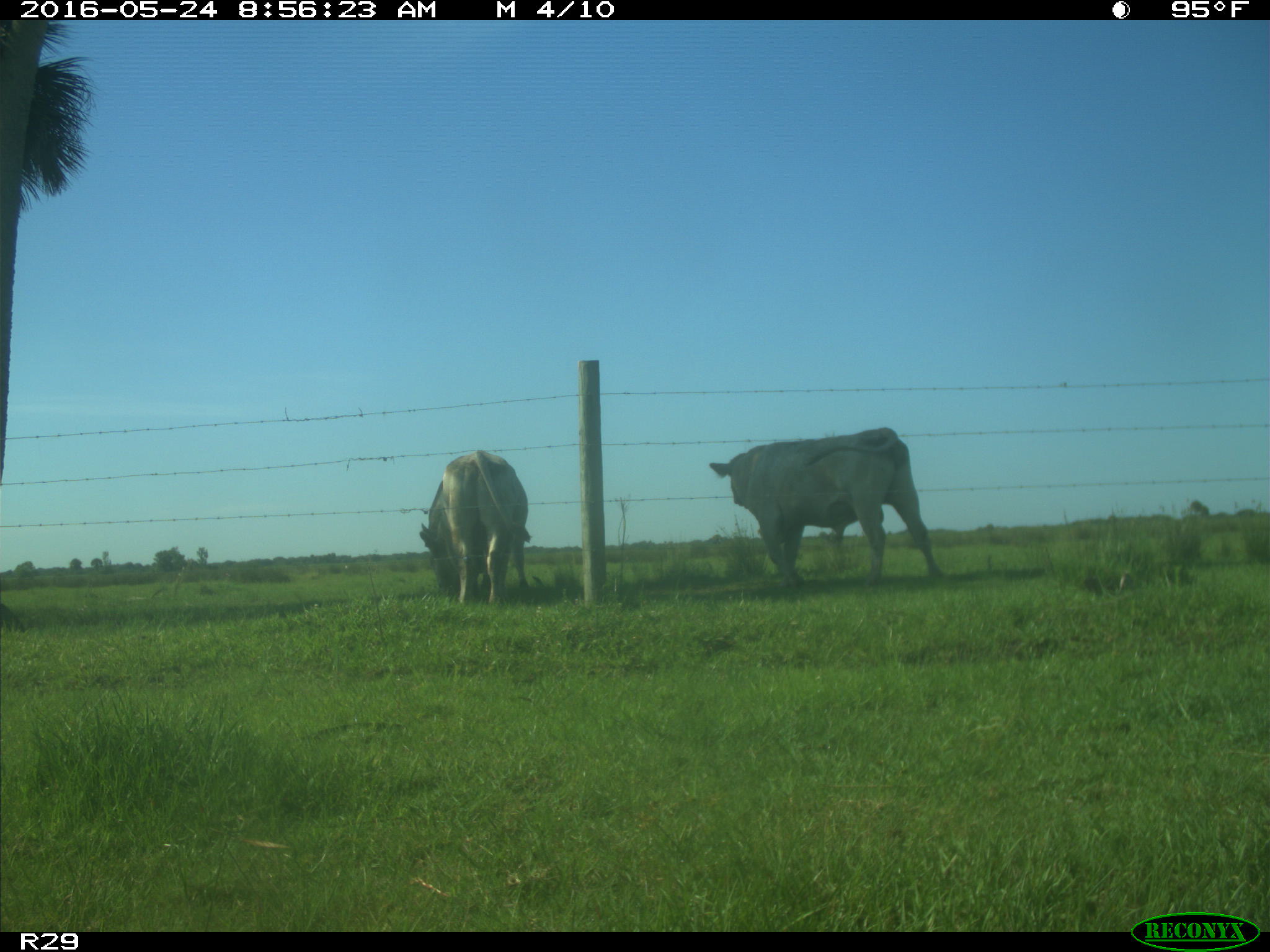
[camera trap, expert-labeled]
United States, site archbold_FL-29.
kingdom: Animalia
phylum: Chordata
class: Mammalia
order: Artiodactyla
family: Bovidae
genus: Bos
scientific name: Bos taurus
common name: domestic cow